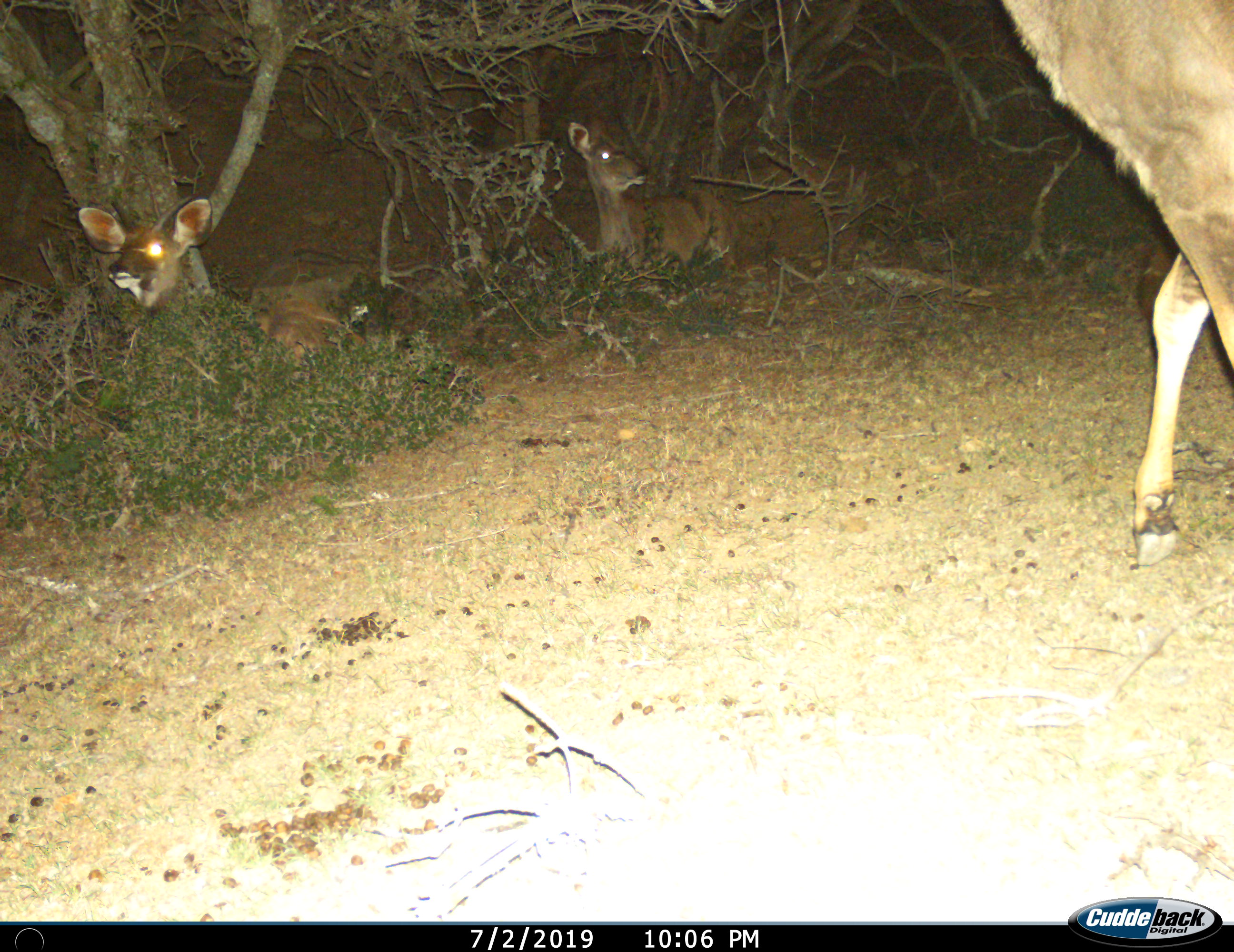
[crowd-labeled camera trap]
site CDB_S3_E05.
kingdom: Animalia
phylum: Chordata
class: Mammalia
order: Artiodactyla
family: Bovidae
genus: Tragelaphus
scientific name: Tragelaphus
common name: kudu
Kudu (Tragelaphus), count 3. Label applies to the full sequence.